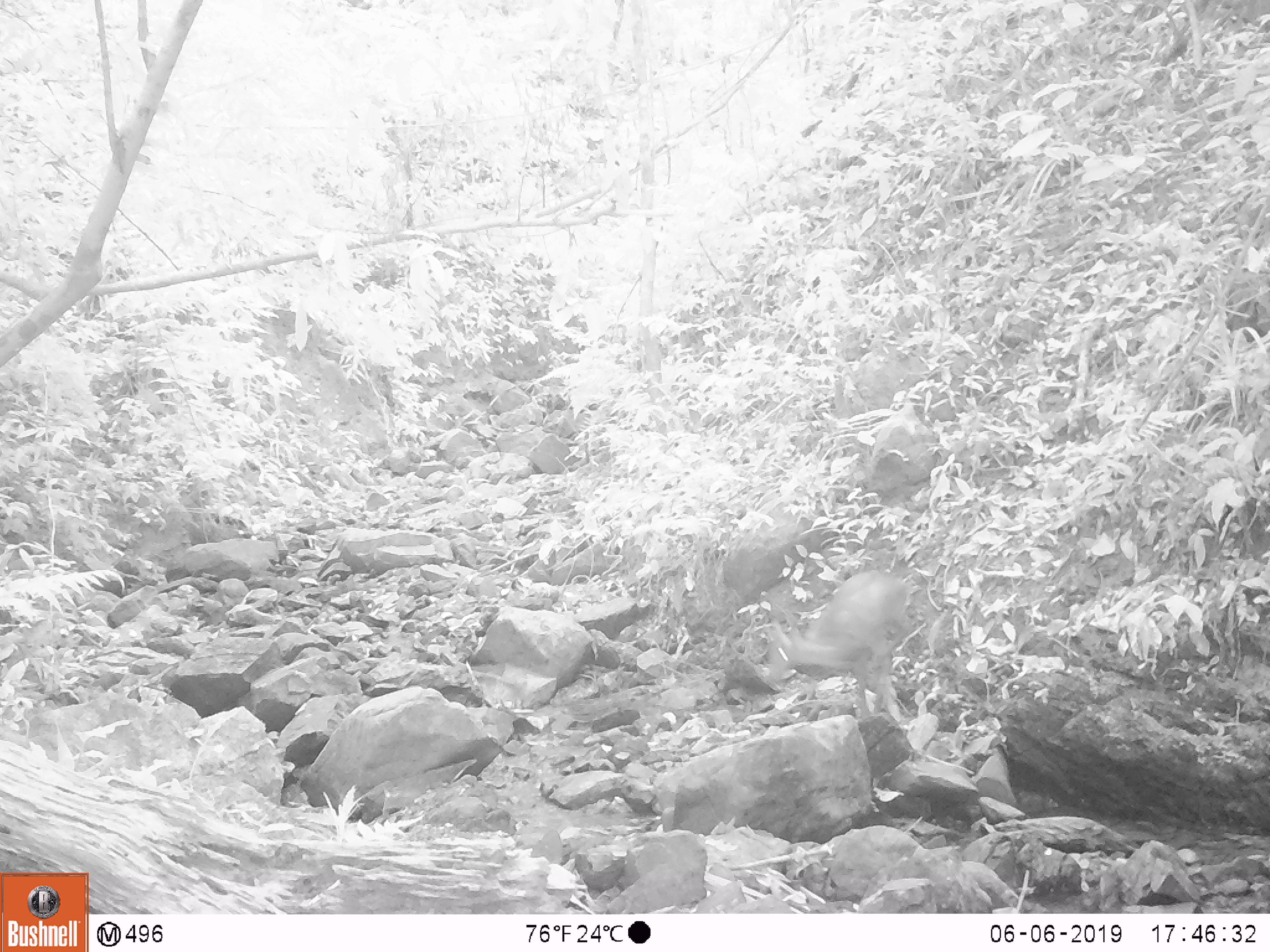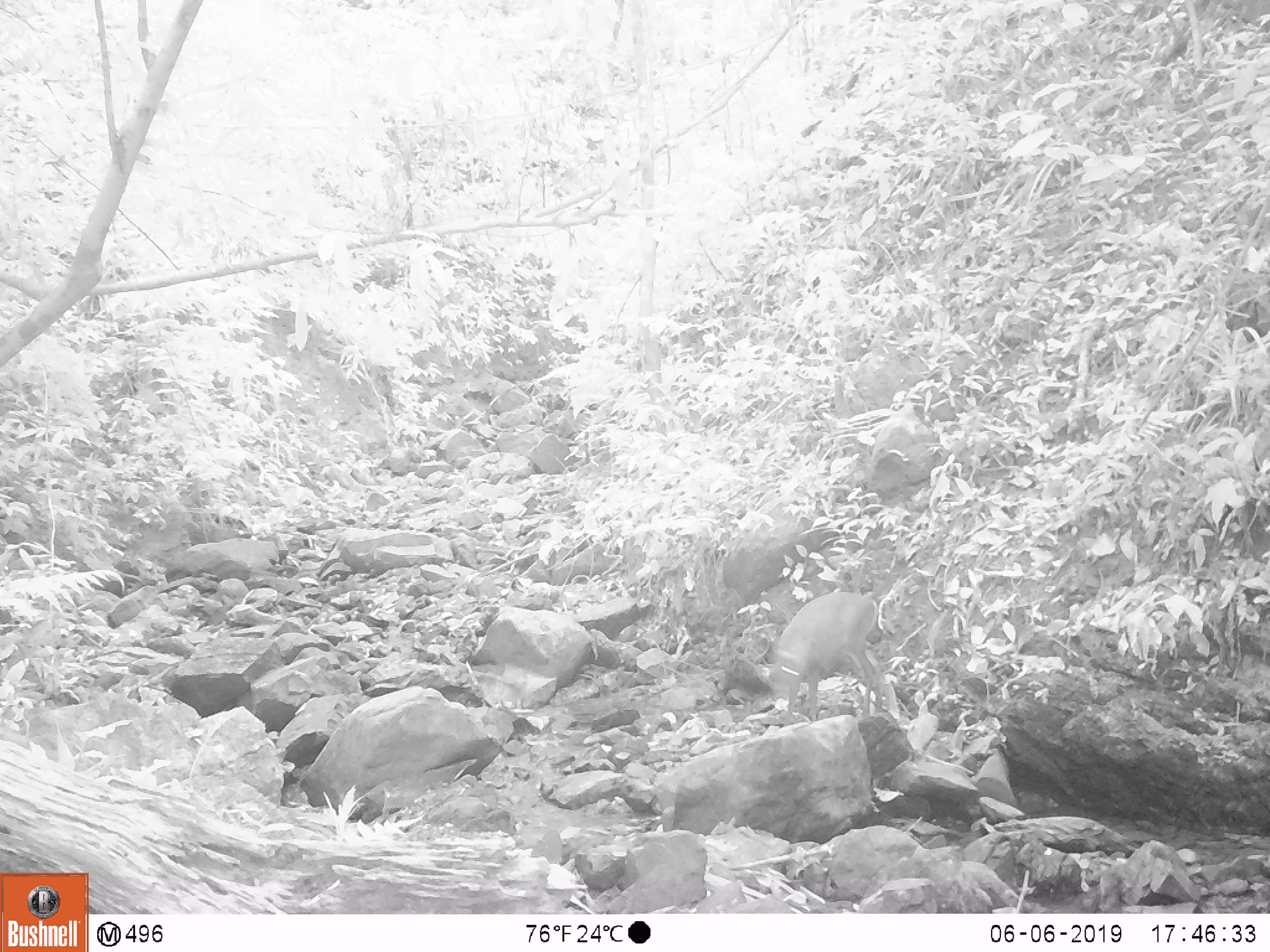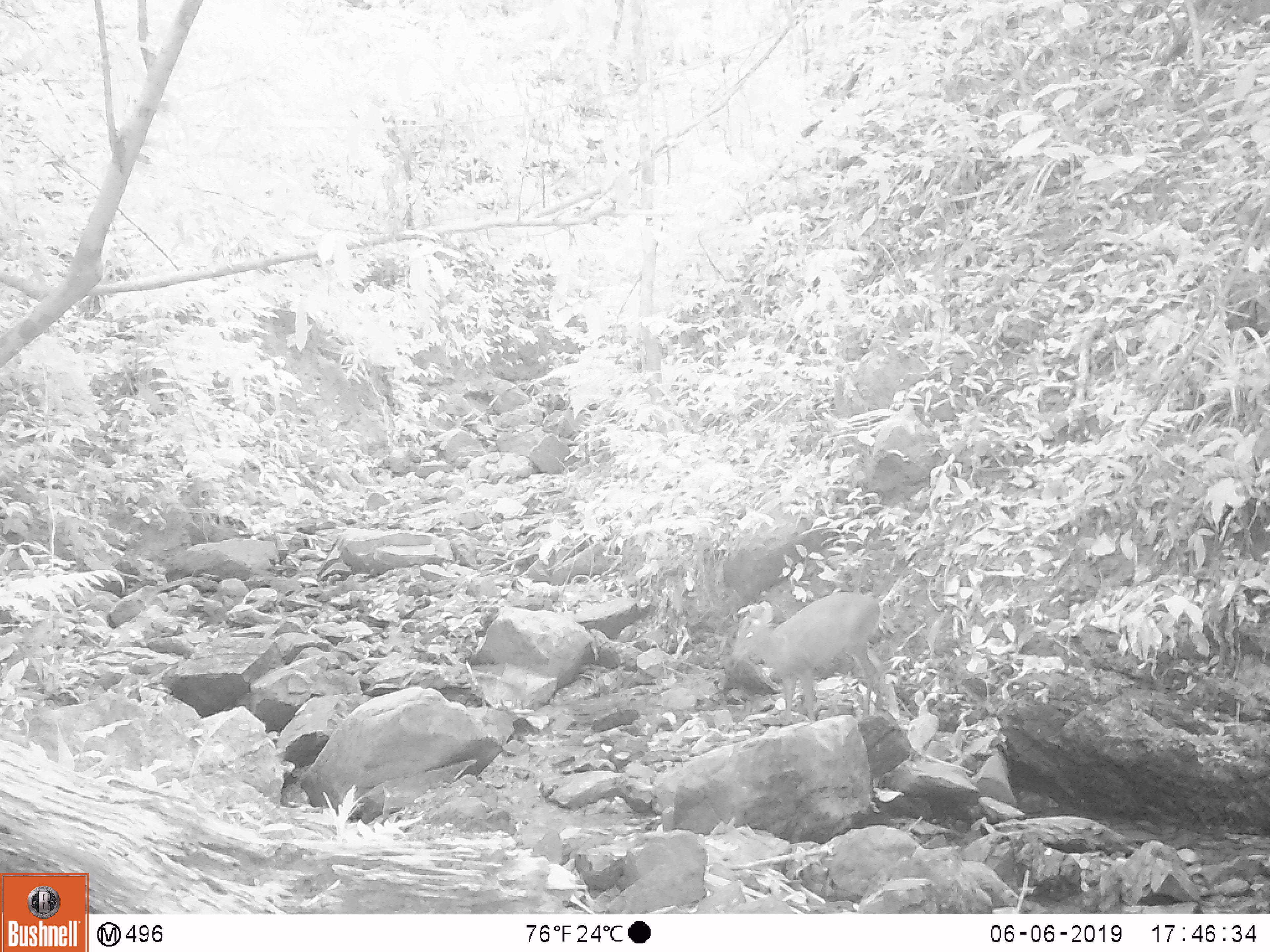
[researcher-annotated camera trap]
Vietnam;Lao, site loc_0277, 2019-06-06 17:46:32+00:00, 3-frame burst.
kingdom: Animalia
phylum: Chordata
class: Mammalia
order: Artiodactyla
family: Cervidae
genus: Muntiacus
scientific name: Muntiacus rooseveltorum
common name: roosevelt's muntjac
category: roosevelts muntjac group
Roosevelts muntjac group (roosevelt's muntjac) (Muntiacus rooseveltorum). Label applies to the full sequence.